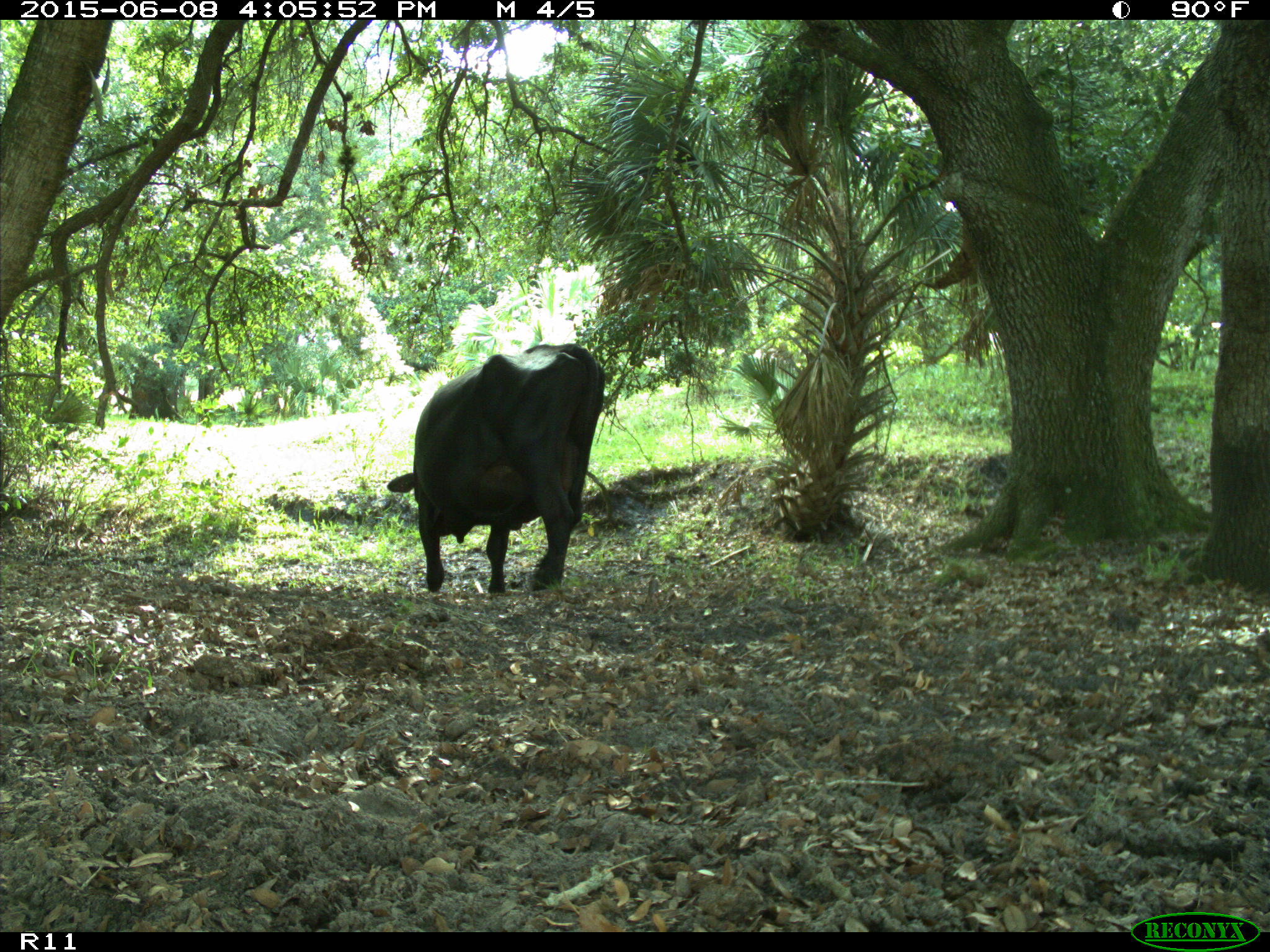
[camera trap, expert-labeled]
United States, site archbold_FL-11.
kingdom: Animalia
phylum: Chordata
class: Mammalia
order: Artiodactyla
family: Bovidae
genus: Bos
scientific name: Bos taurus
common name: domestic cow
Bos taurus (domestic cow).